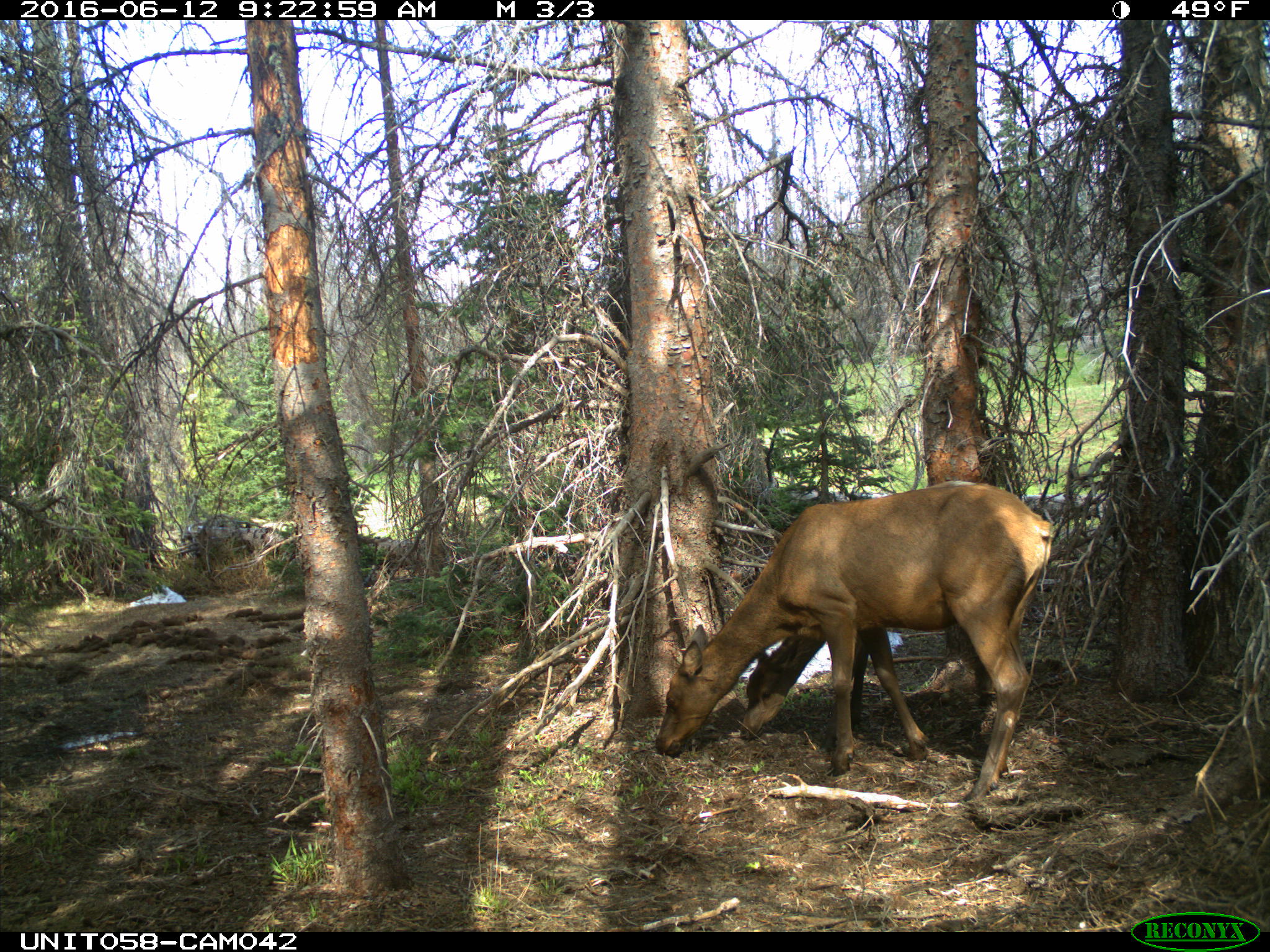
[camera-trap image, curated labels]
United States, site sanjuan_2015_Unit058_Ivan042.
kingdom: Animalia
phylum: Chordata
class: Mammalia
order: Artiodactyla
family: Cervidae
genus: Cervus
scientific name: Cervus elaphus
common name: red deer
Cervus elaphus (red deer).